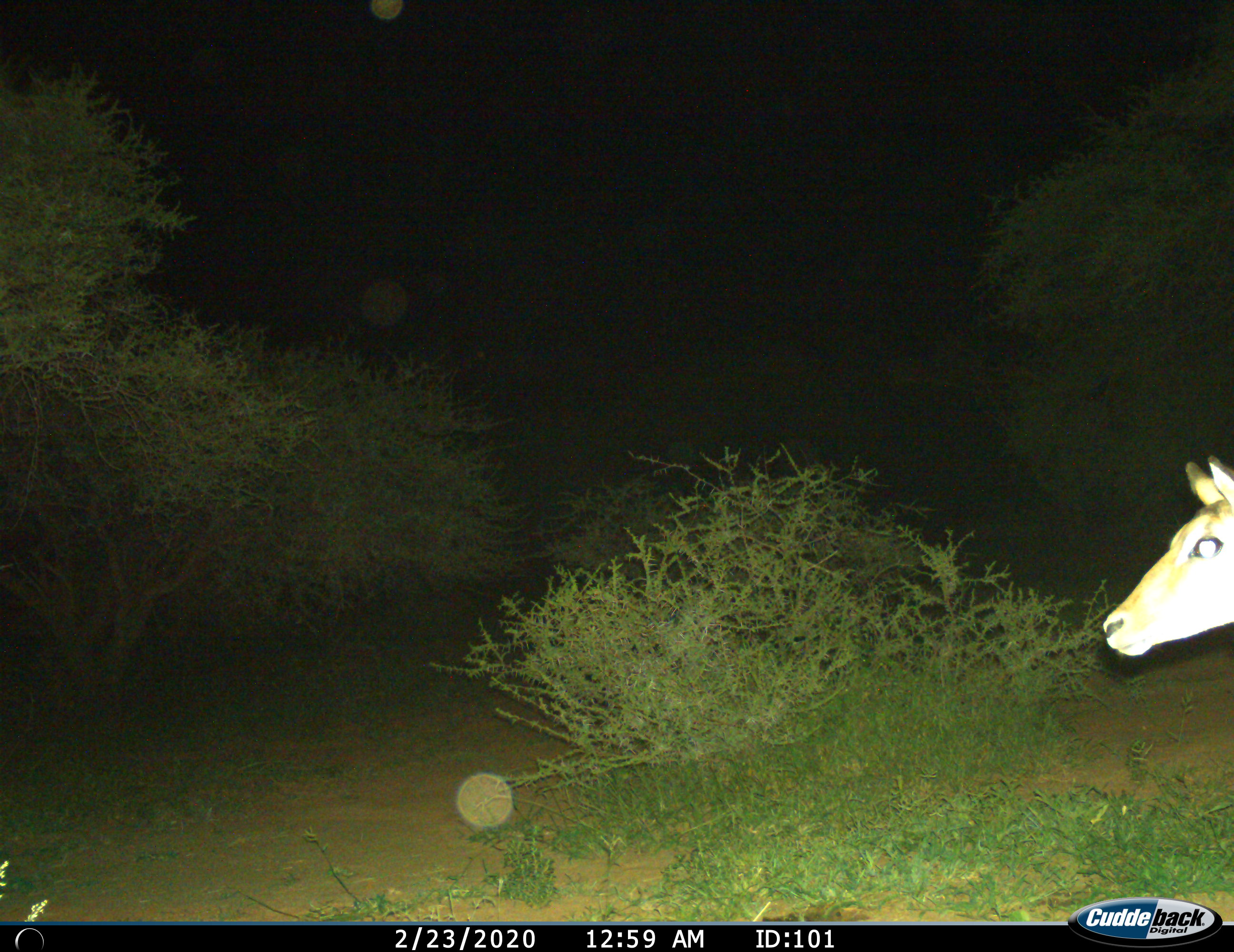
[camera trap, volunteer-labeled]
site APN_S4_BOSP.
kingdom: Animalia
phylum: Chordata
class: Mammalia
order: Artiodactyla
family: Bovidae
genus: Aepyceros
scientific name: Aepyceros melampus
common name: impala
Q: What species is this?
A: Impala (Aepyceros melampus).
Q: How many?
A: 1.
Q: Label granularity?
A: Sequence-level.